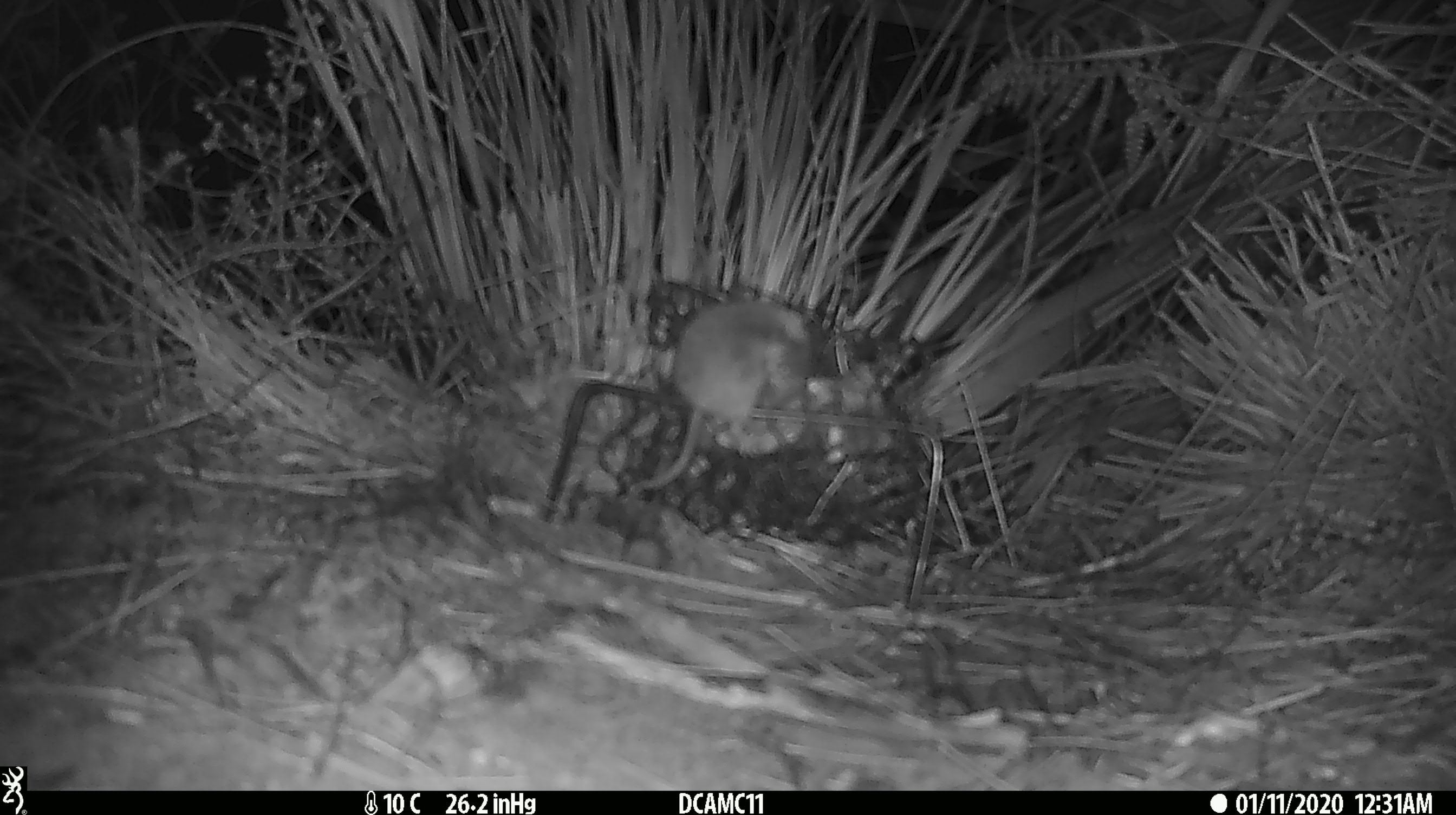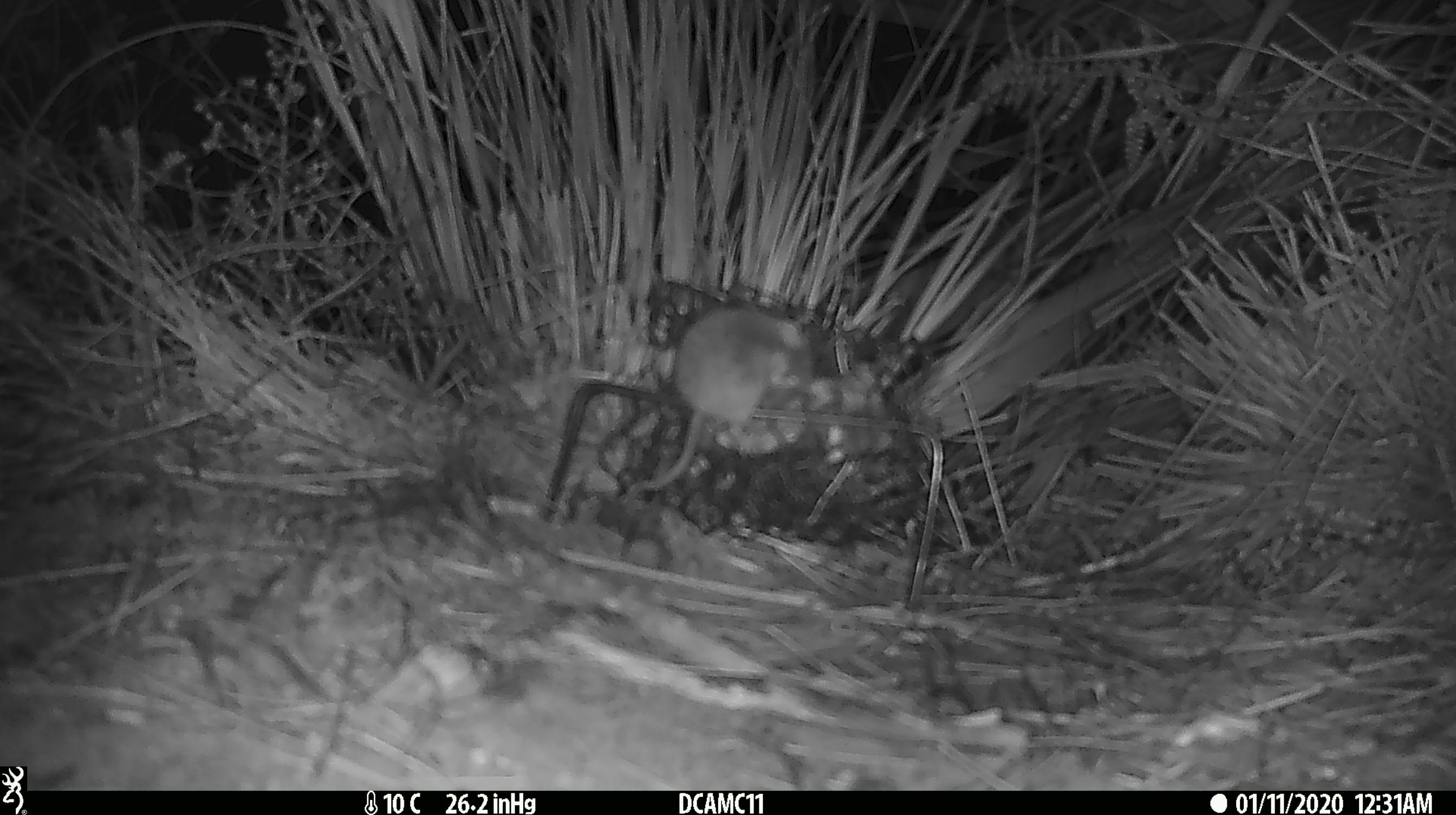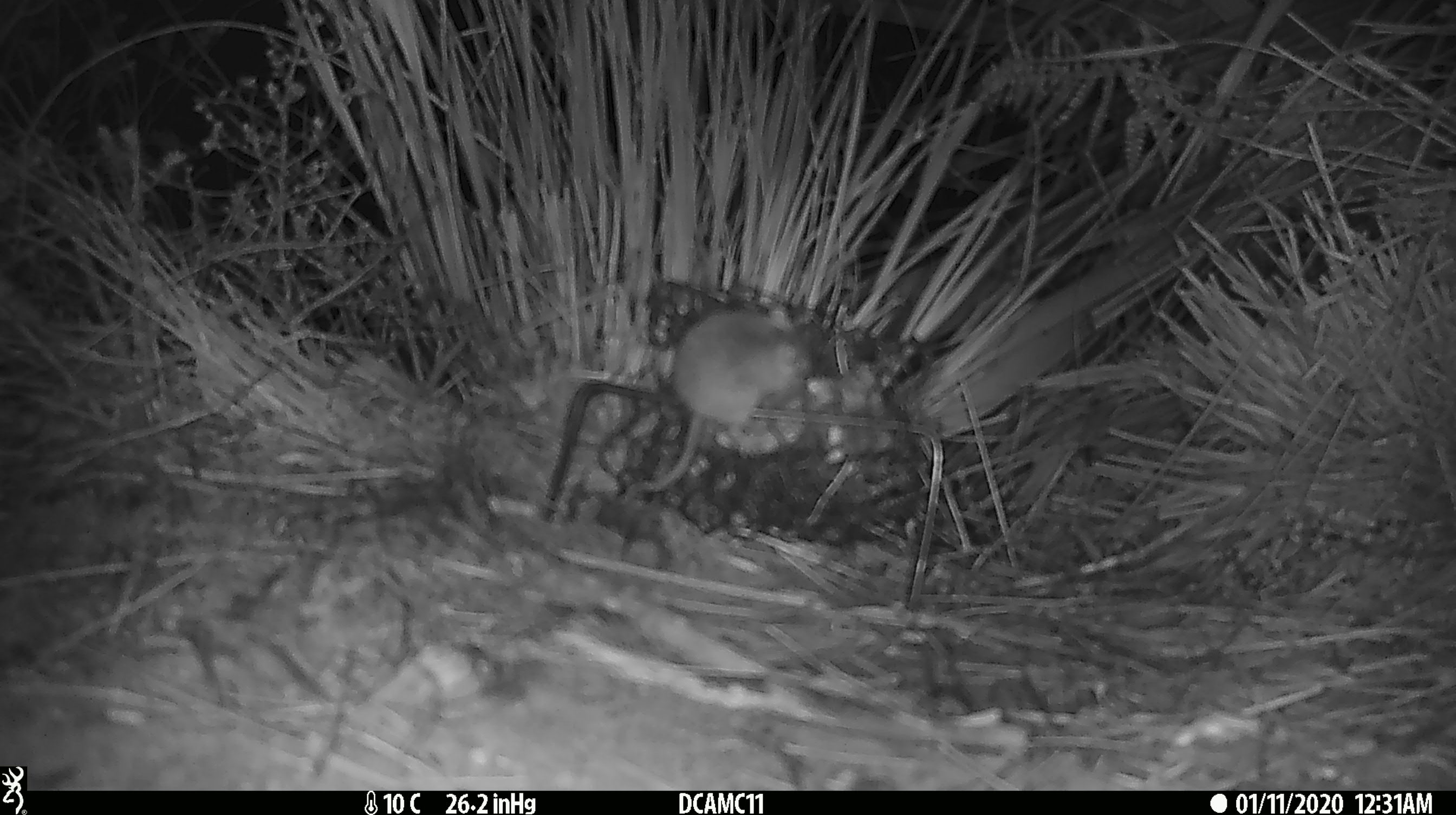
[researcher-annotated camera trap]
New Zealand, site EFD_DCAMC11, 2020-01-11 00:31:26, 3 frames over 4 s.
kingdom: Animalia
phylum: Chordata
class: Mammalia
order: Rodentia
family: Muridae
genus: Mus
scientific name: Mus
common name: mouse